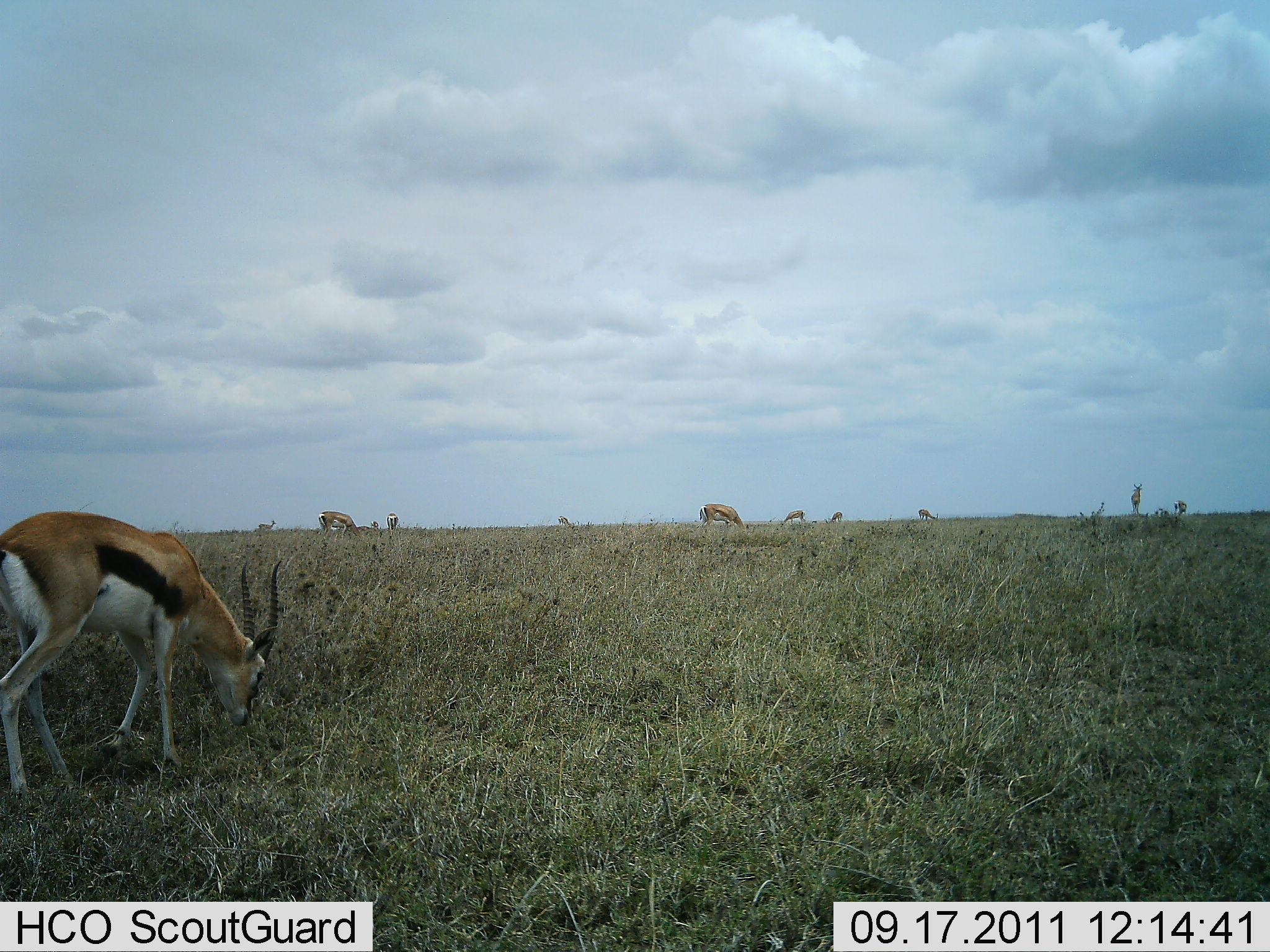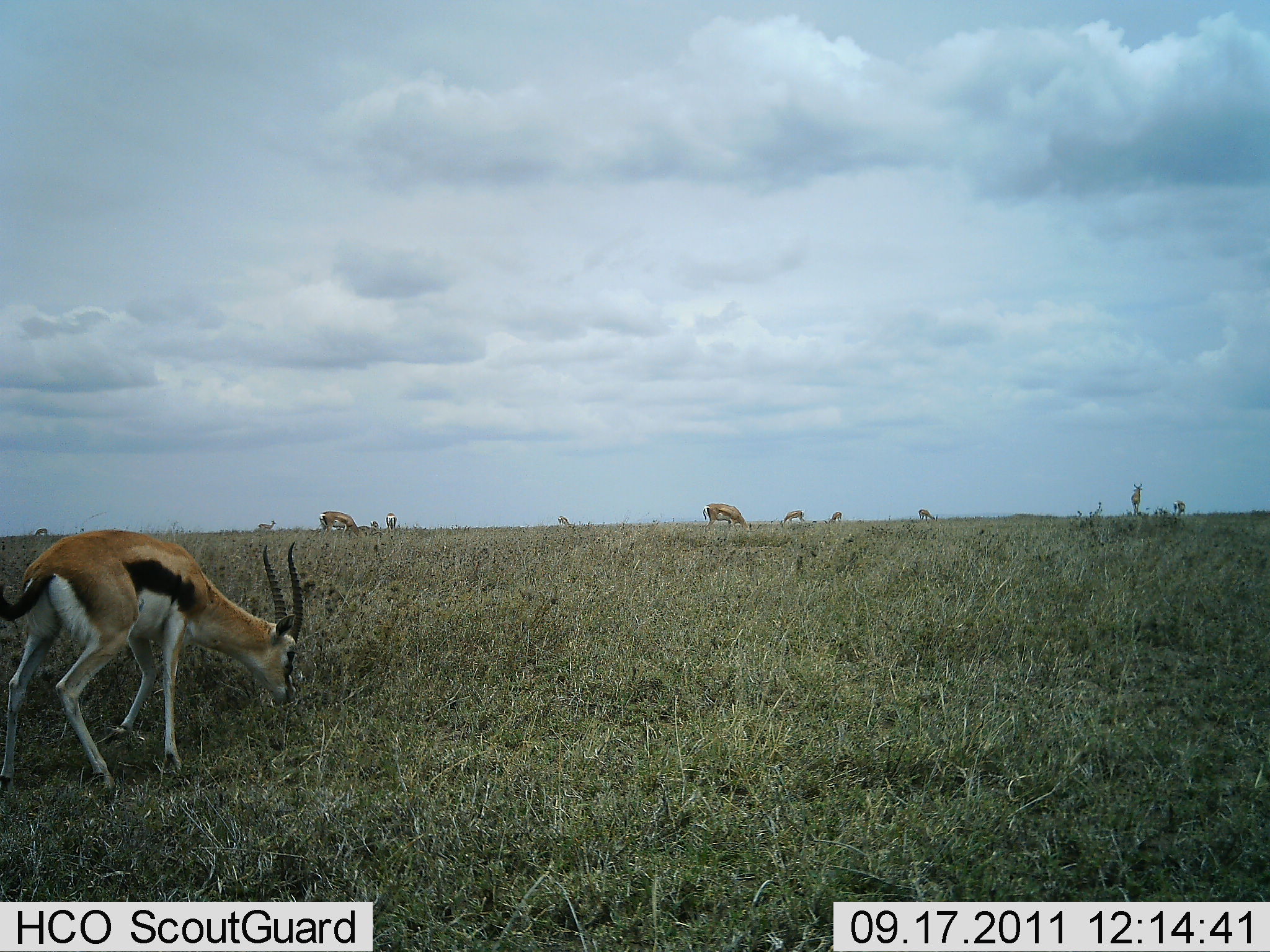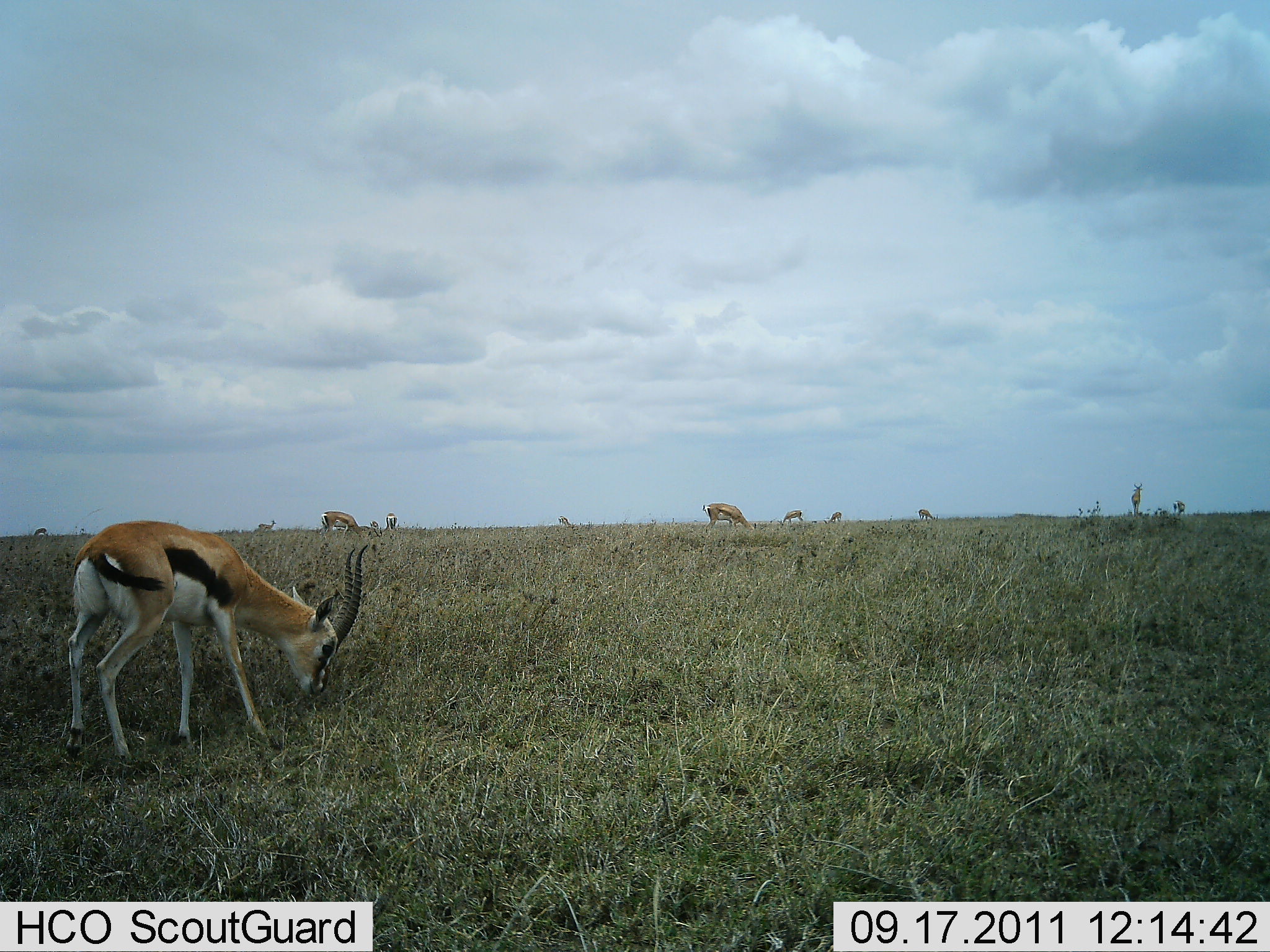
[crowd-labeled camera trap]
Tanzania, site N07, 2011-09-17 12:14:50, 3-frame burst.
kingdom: Animalia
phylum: Chordata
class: Mammalia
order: Artiodactyla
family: Bovidae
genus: Eudorcas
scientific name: Eudorcas thomsonii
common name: thomson's gazelle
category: gazellethomsons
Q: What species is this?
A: Gazellethomsons (thomson's gazelle) (Eudorcas thomsonii).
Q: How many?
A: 9.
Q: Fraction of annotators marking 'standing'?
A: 10%.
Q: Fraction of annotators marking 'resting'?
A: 0%.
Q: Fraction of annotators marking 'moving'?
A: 30%.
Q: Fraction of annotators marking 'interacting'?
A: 0%.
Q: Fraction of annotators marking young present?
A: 0%.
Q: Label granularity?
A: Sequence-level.